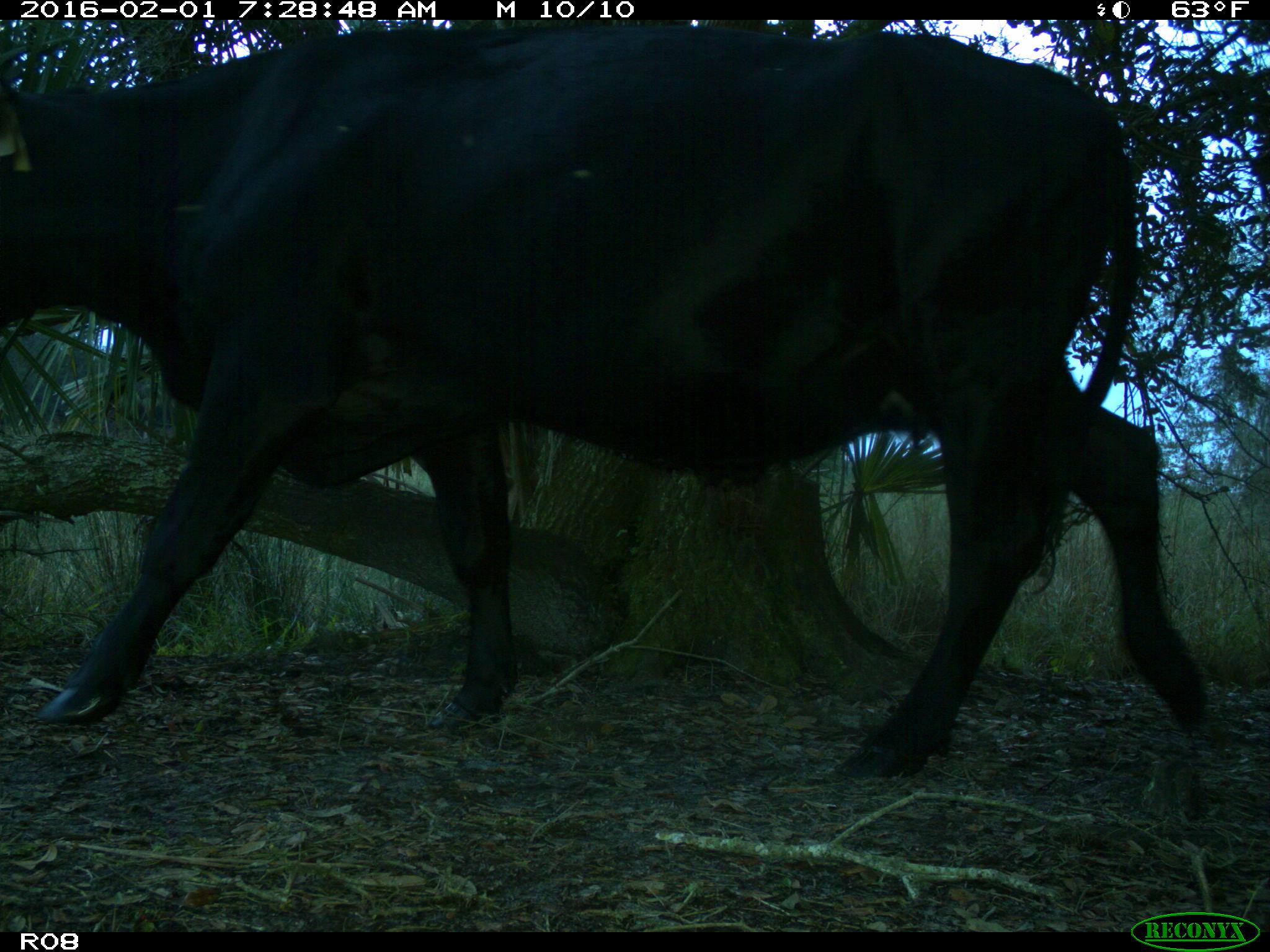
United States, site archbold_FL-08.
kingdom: Animalia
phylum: Chordata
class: Mammalia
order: Artiodactyla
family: Bovidae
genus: Bos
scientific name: Bos taurus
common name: domestic cow